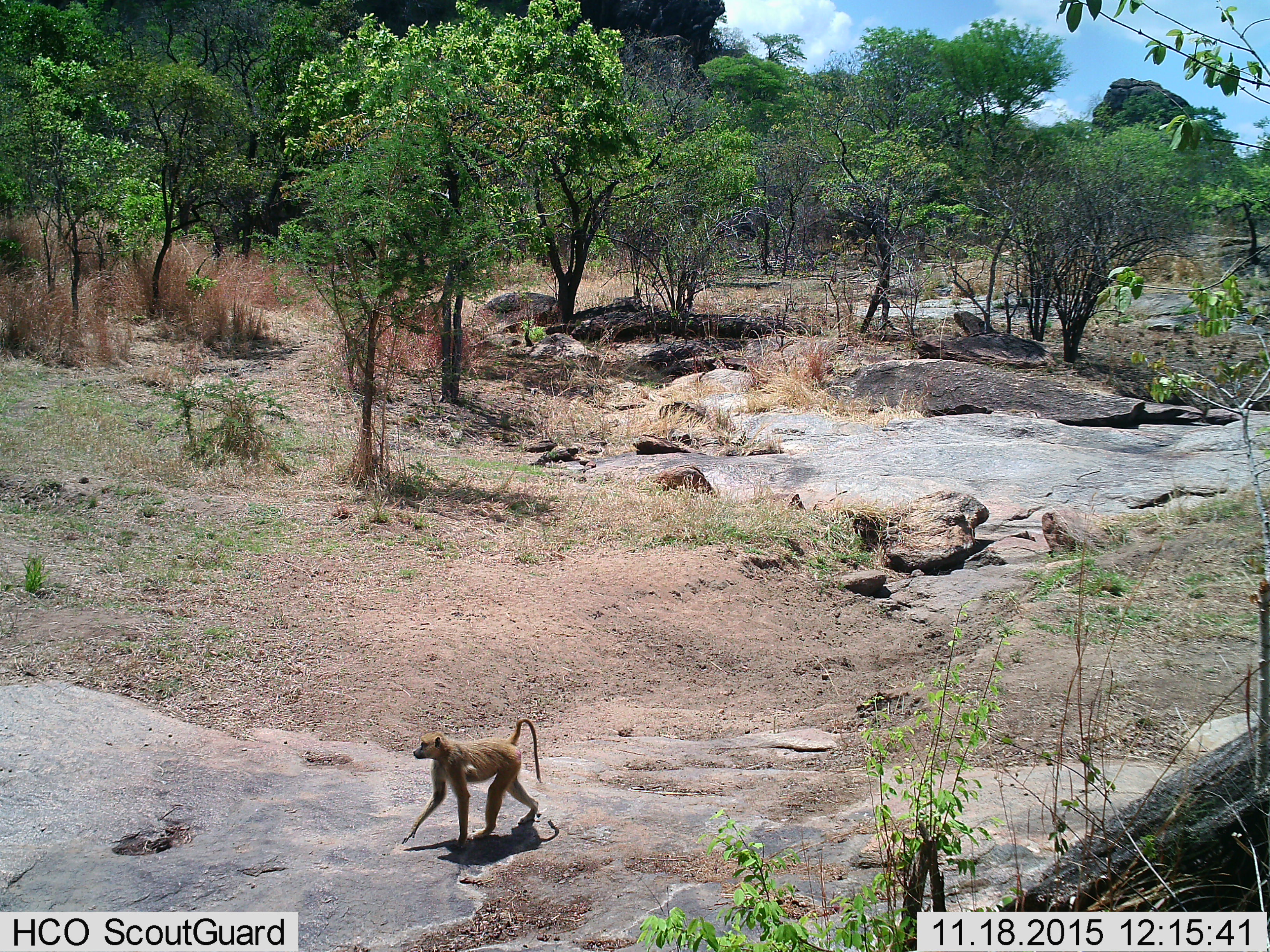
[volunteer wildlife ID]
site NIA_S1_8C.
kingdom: Animalia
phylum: Chordata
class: Mammalia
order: Primates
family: Cercopithecidae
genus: Papio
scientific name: Papio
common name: baboon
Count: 1.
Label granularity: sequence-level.